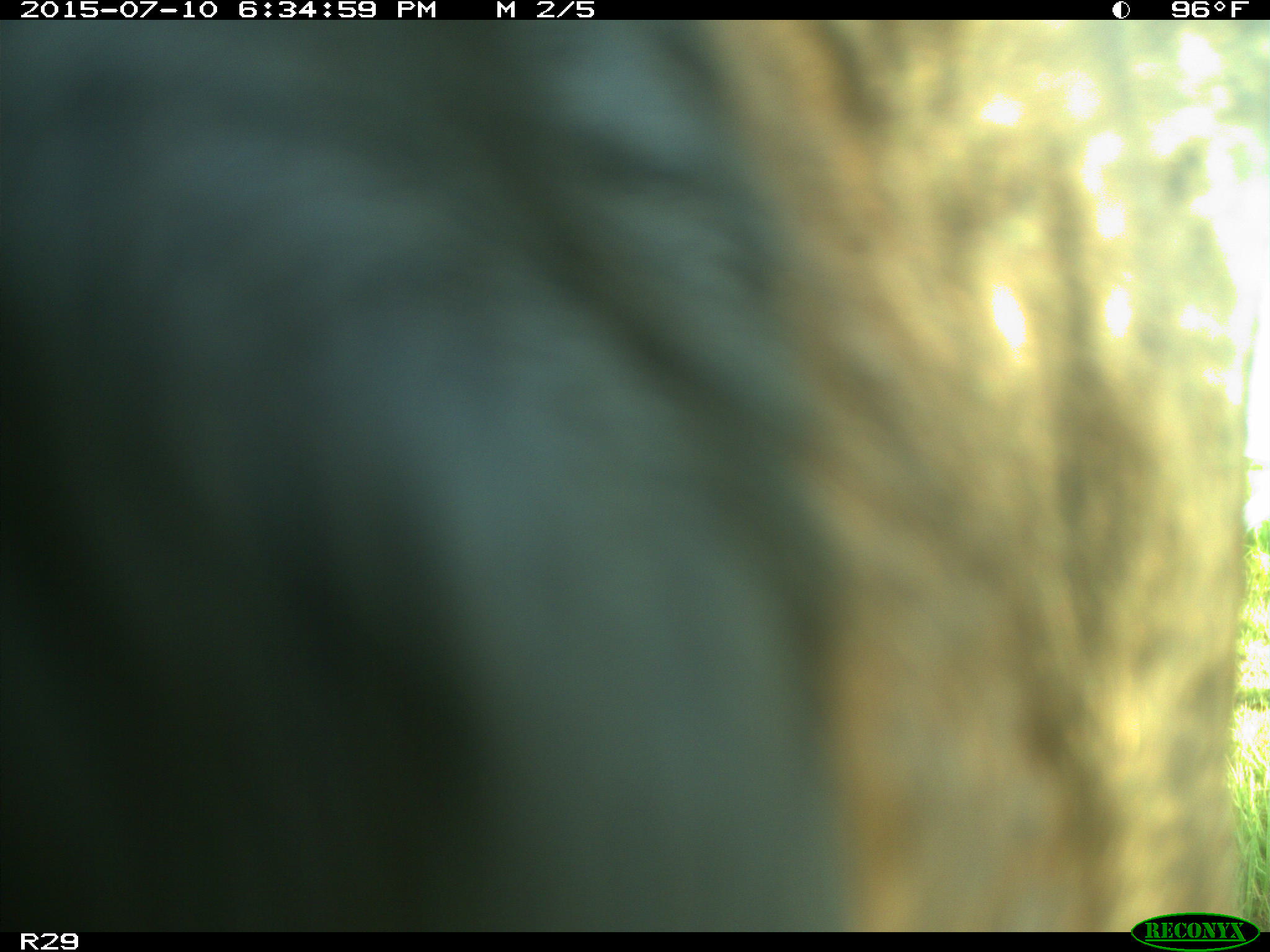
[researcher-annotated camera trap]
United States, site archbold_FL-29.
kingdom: Animalia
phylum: Chordata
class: Mammalia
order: Artiodactyla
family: Bovidae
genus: Bos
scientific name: Bos taurus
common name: domestic cow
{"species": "Bos taurus (domestic cow)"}